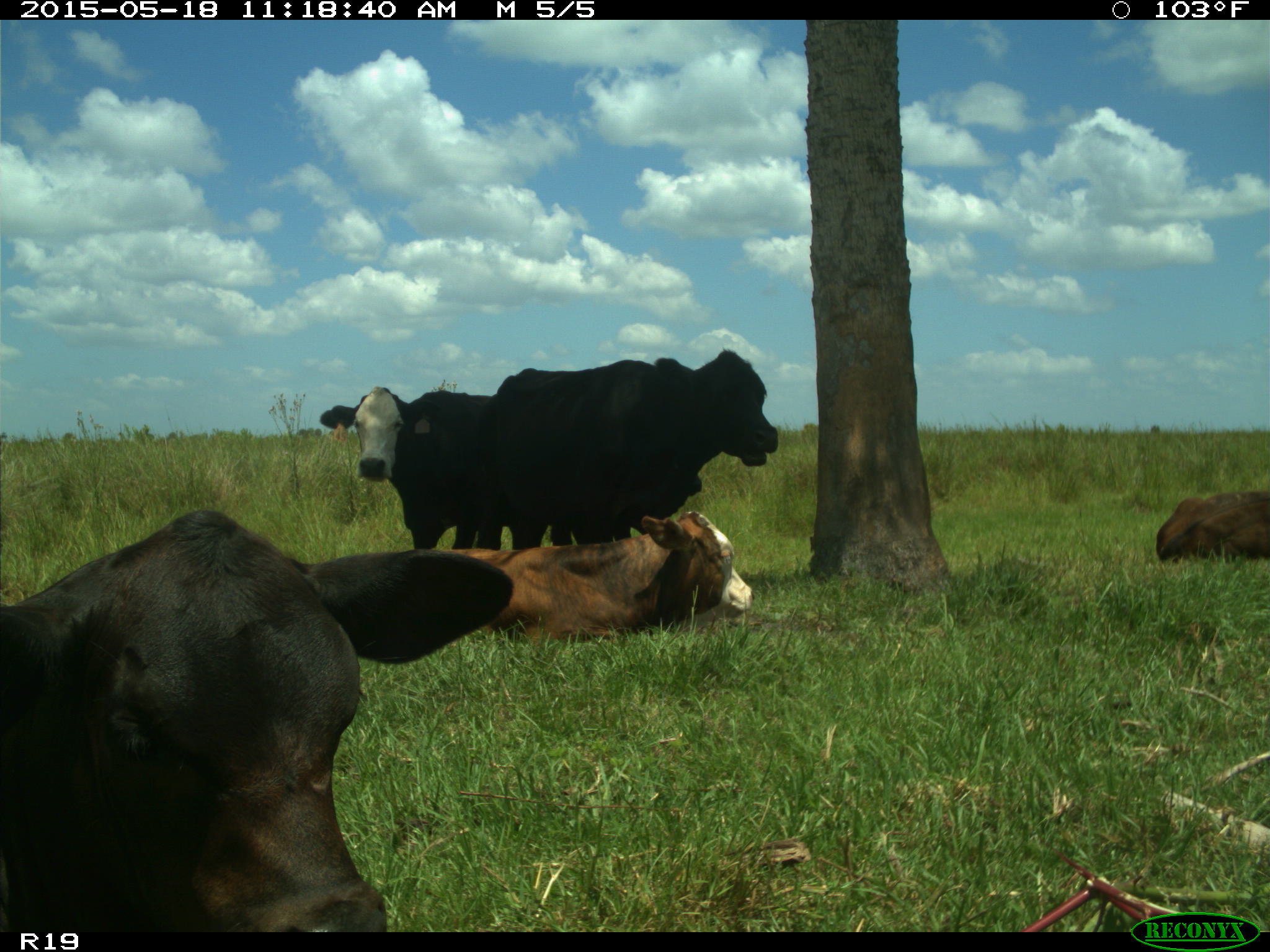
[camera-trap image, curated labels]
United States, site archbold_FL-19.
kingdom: Animalia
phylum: Chordata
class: Mammalia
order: Artiodactyla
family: Bovidae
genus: Bos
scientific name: Bos taurus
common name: domestic cow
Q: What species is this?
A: Bos taurus (domestic cow).